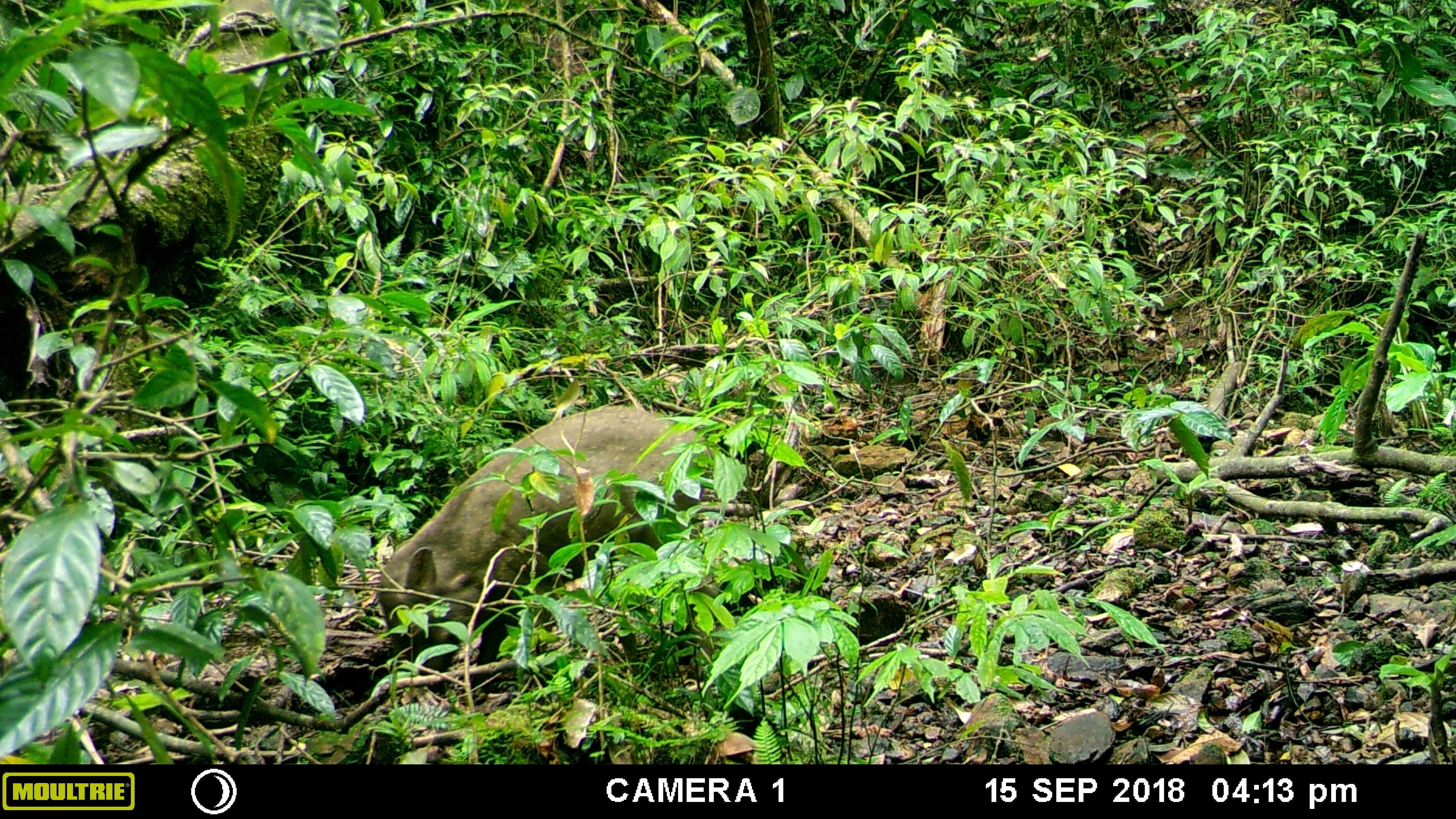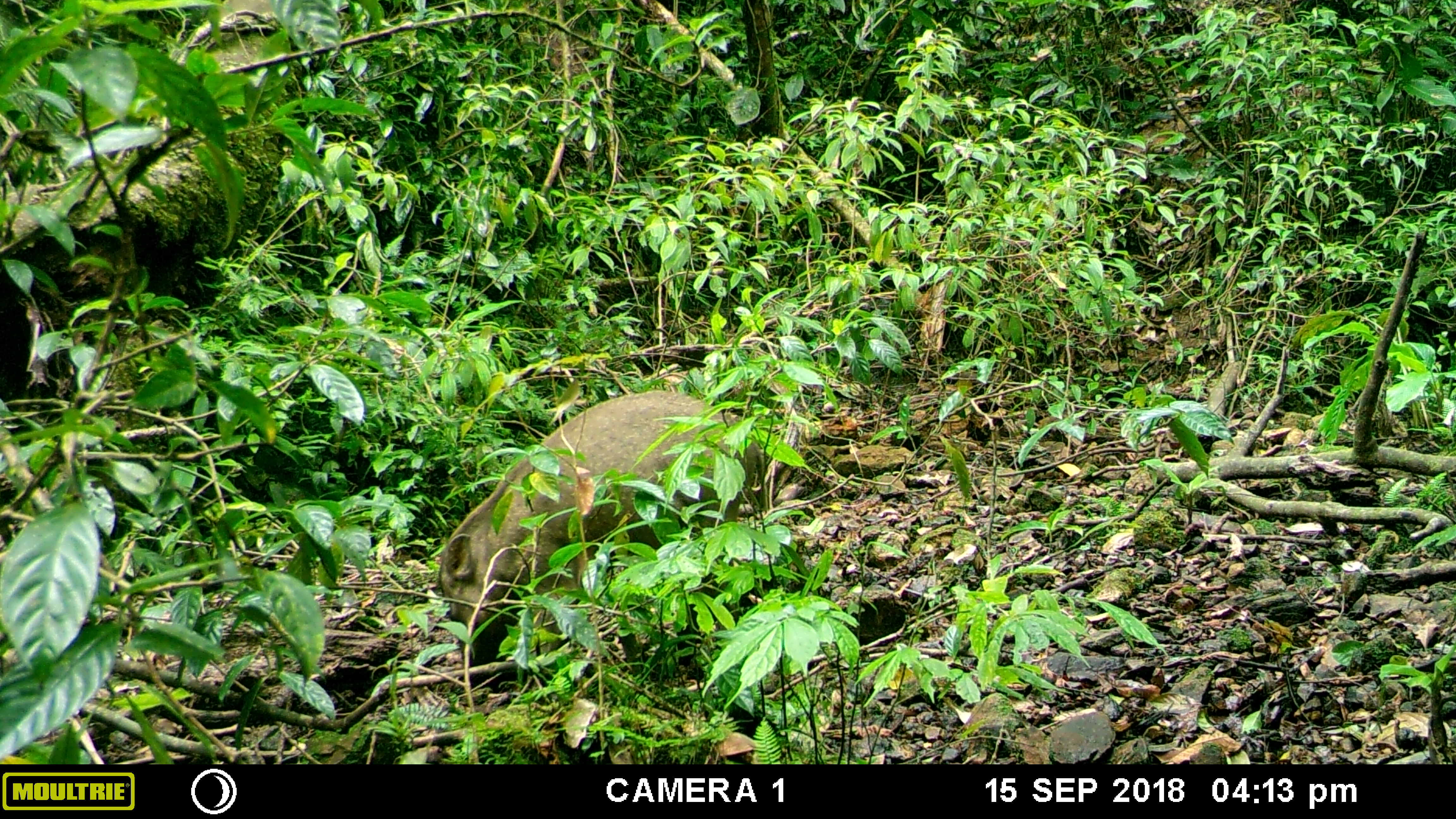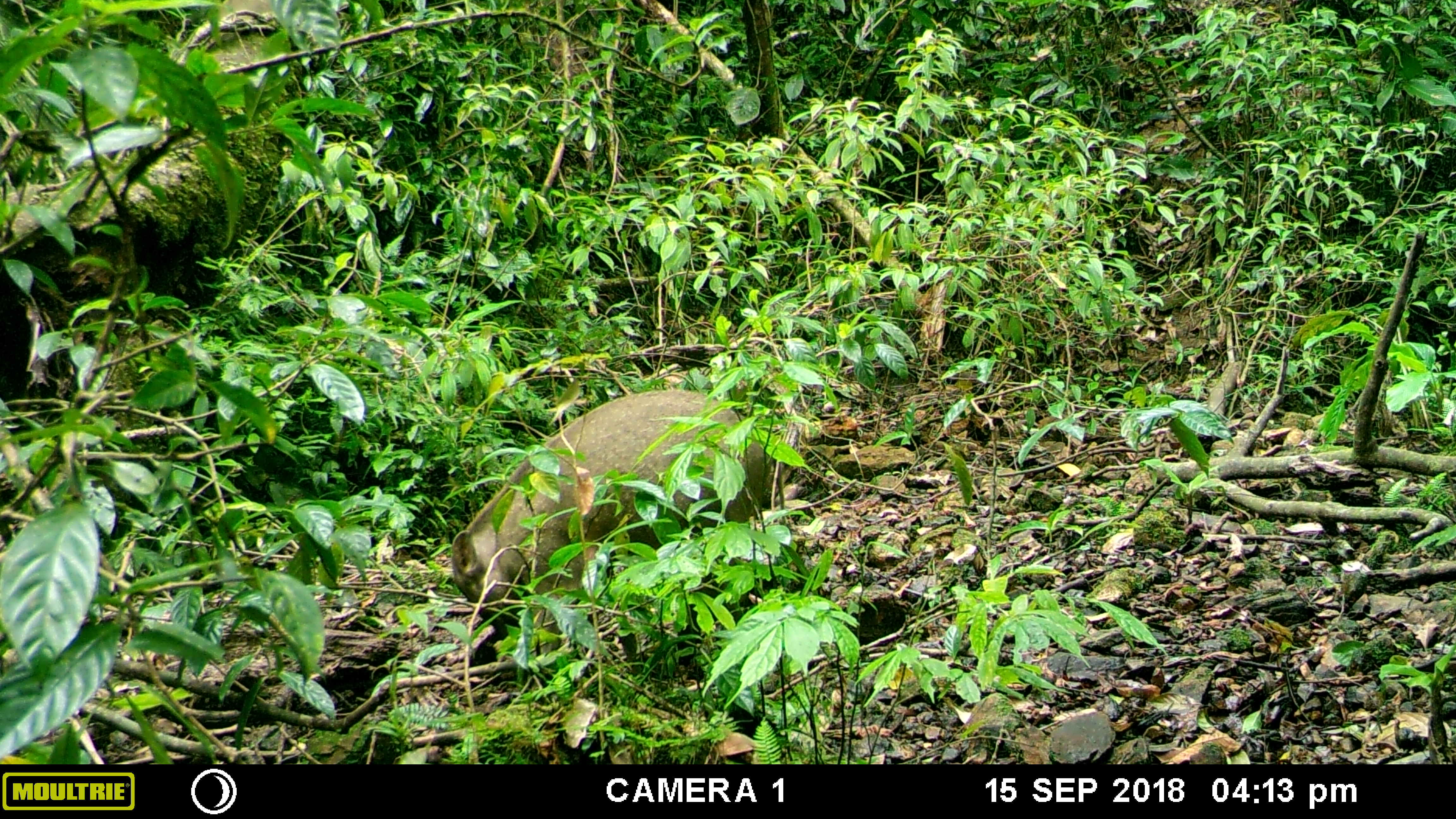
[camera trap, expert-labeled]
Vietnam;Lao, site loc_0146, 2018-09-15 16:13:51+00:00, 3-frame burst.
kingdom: Animalia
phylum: Chordata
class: Mammalia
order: Artiodactyla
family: Suidae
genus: Sus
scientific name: Sus scrofa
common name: eurasian wild pig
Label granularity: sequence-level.